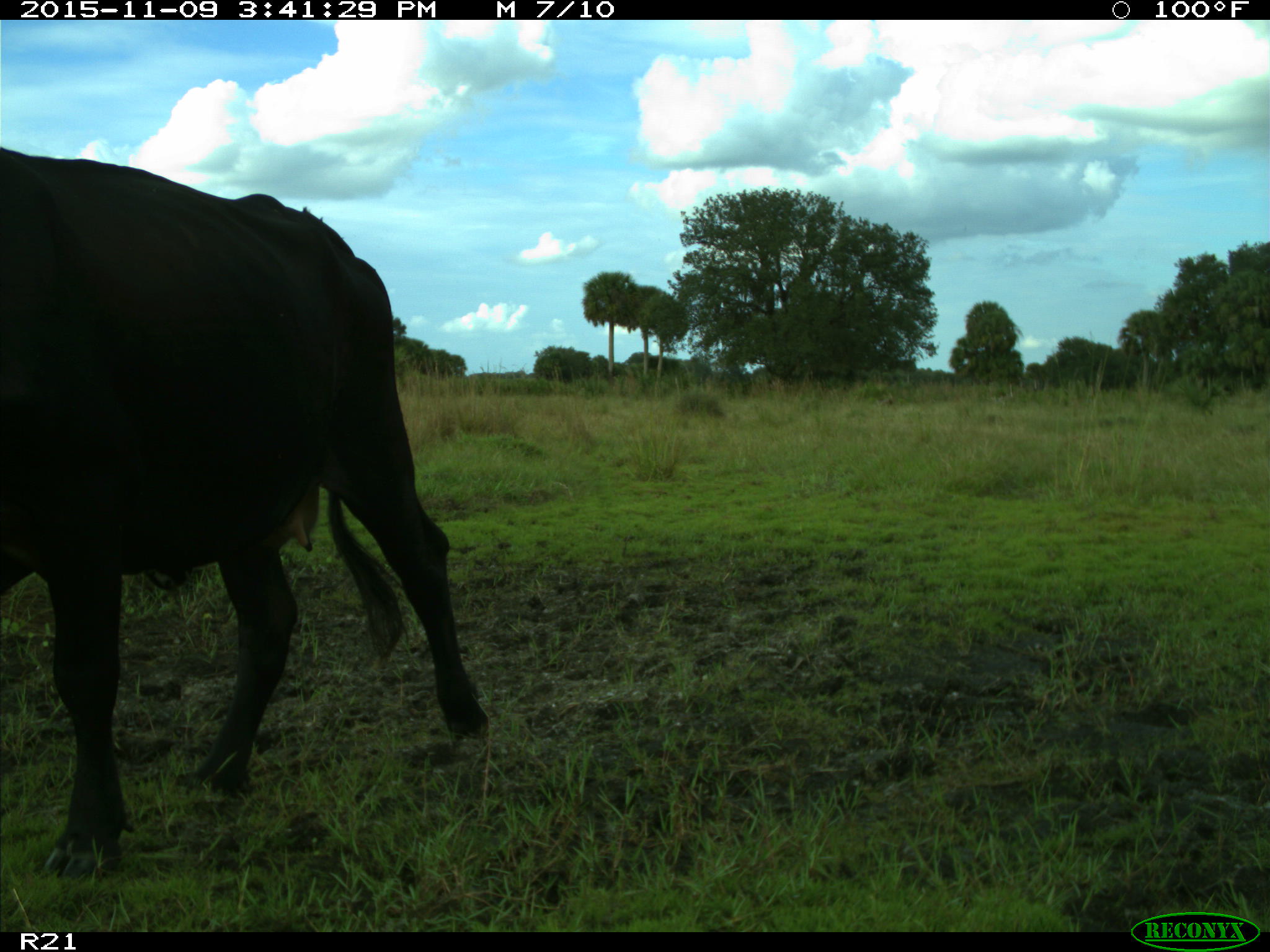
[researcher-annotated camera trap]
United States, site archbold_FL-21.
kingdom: Animalia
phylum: Chordata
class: Mammalia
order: Artiodactyla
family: Bovidae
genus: Bos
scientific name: Bos taurus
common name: domestic cow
Bos taurus (domestic cow).